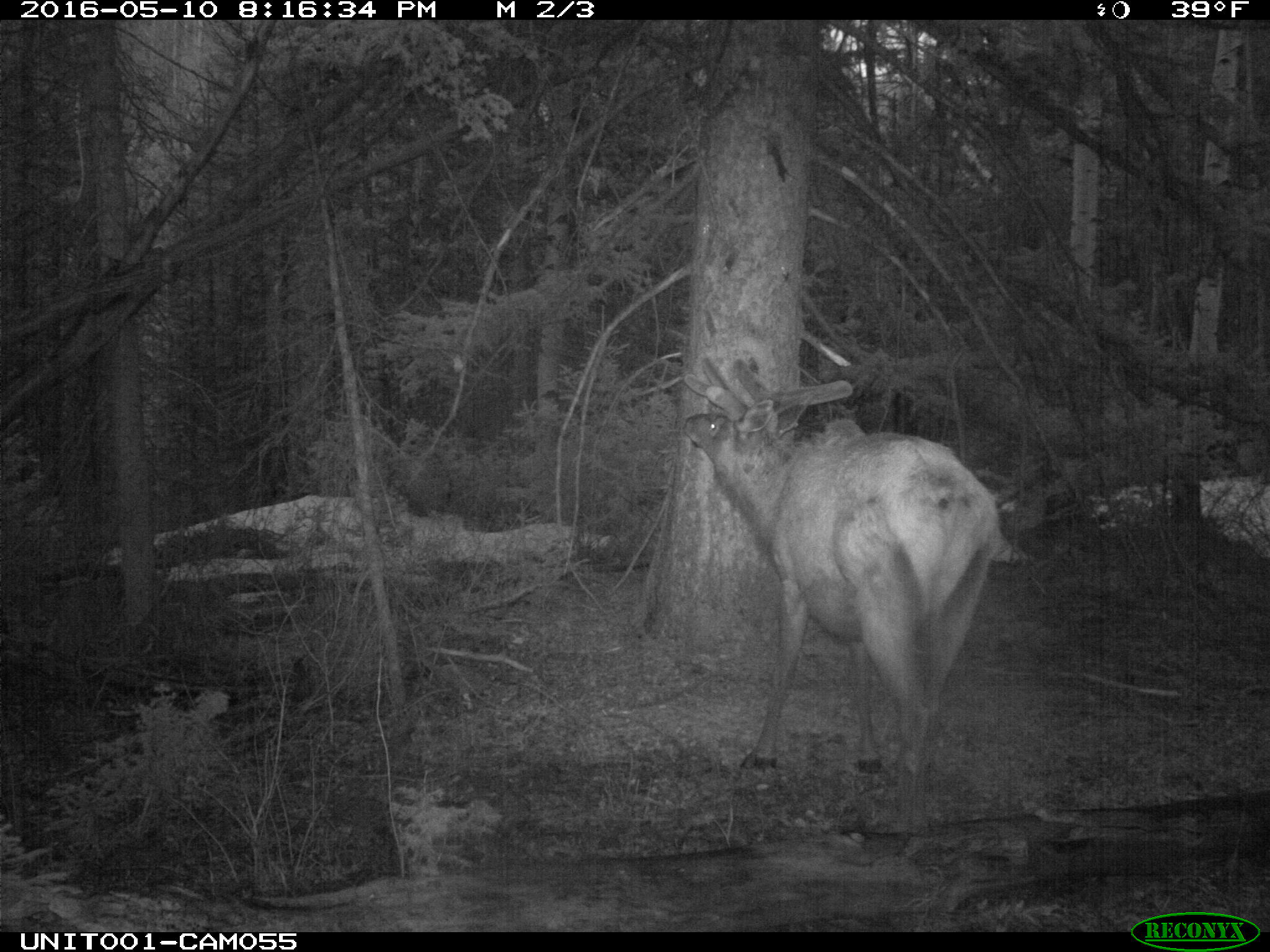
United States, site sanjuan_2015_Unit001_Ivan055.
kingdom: Animalia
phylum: Chordata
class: Mammalia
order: Artiodactyla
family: Cervidae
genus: Cervus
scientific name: Cervus elaphus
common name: red deer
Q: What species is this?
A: Cervus elaphus (red deer).